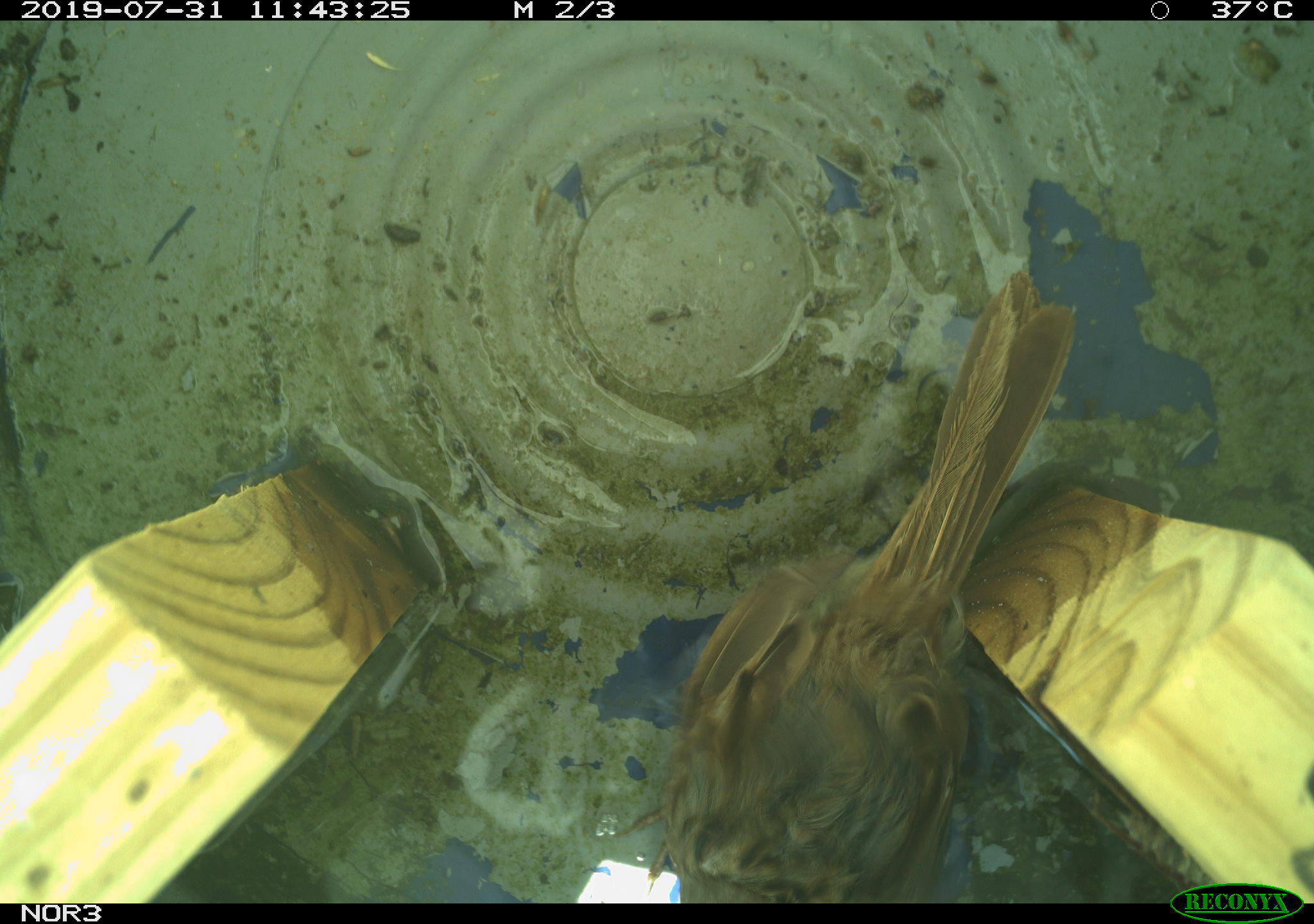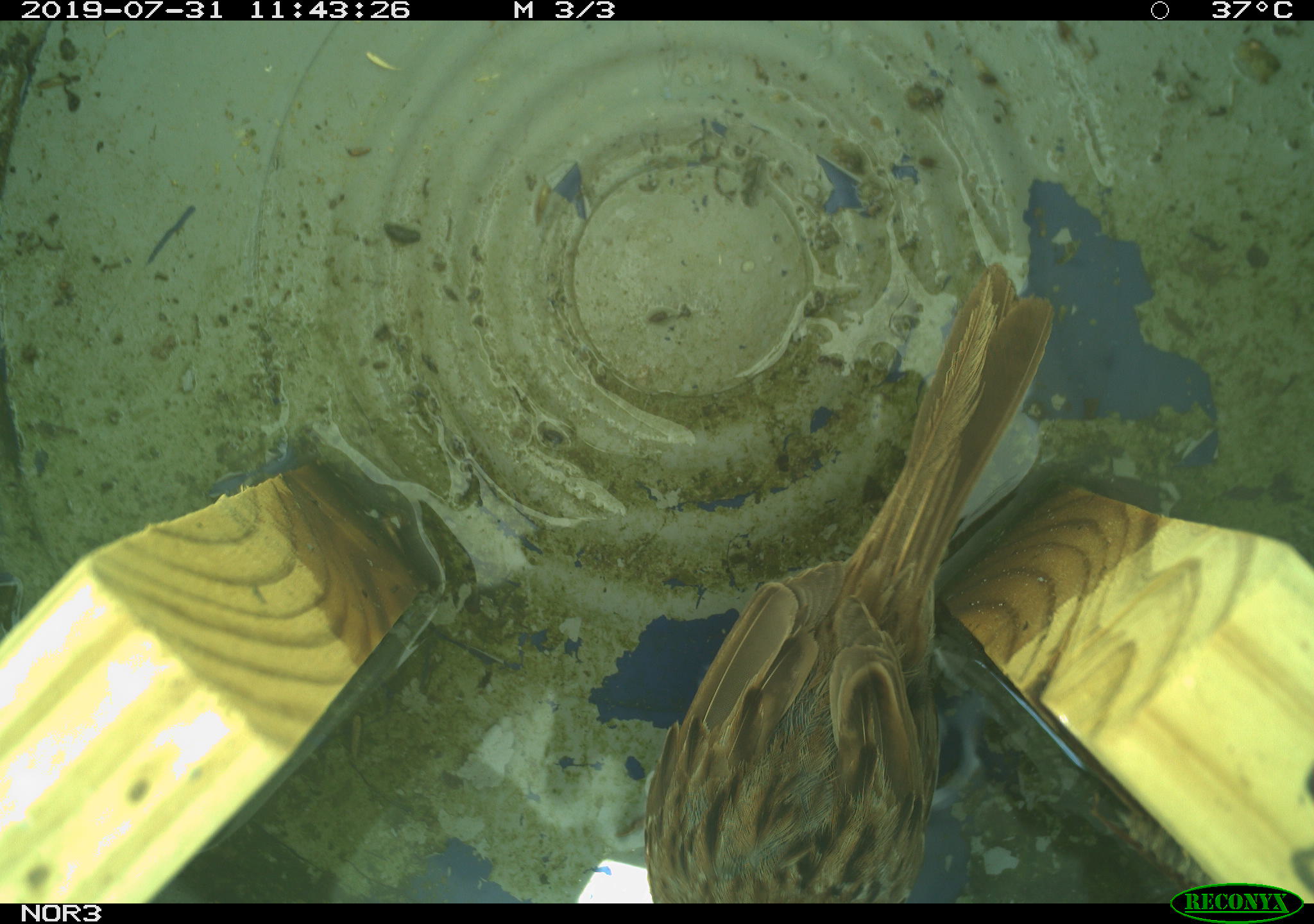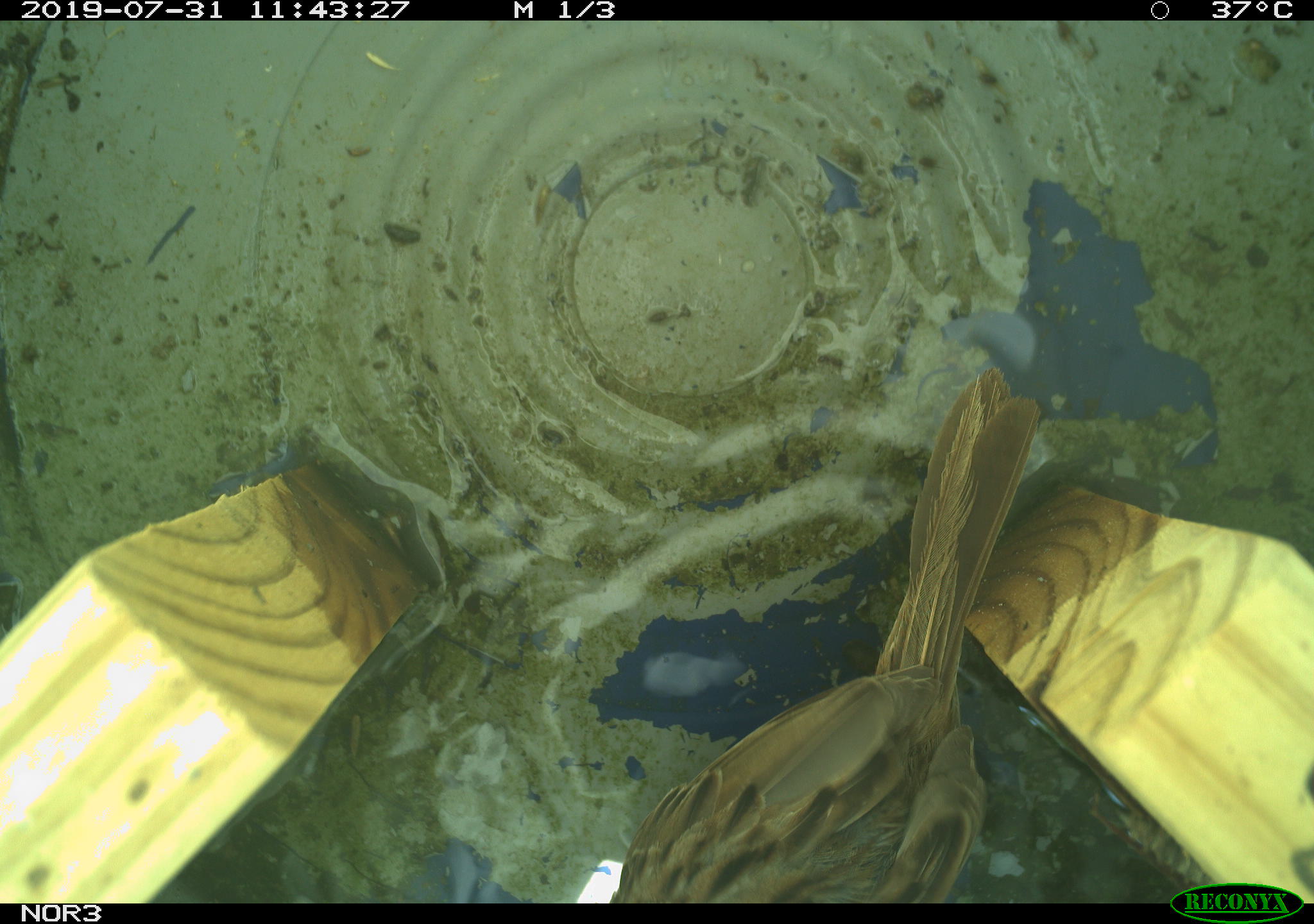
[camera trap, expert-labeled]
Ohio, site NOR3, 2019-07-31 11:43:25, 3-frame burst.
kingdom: Animalia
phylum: Chordata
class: Aves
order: Passeriformes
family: Passerellidae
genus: Melospiza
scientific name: Melospiza melodia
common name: song sparrow